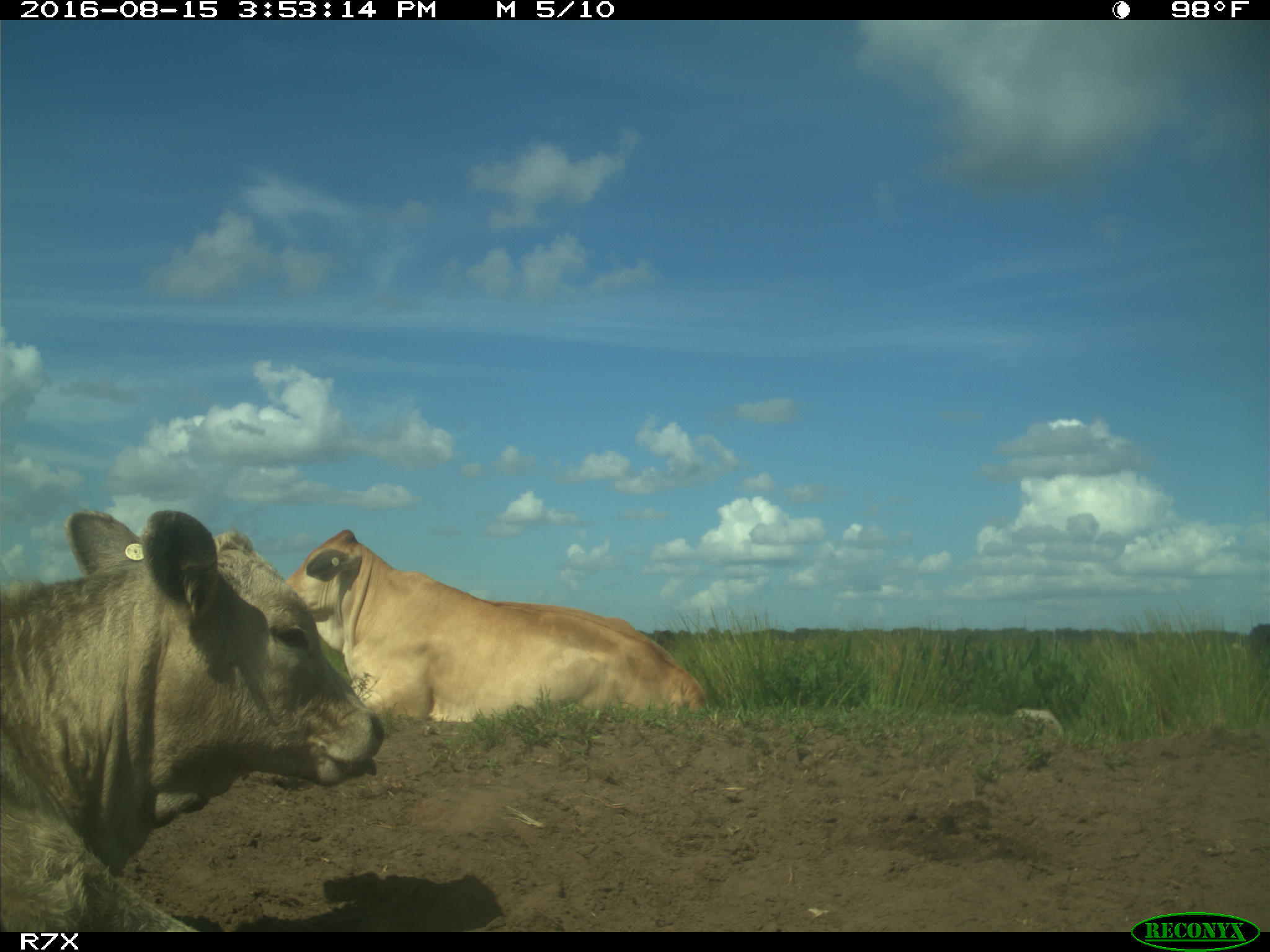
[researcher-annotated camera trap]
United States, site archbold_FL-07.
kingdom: Animalia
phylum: Chordata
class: Mammalia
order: Artiodactyla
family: Bovidae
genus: Bos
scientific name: Bos taurus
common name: domestic cow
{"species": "Bos taurus (domestic cow)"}